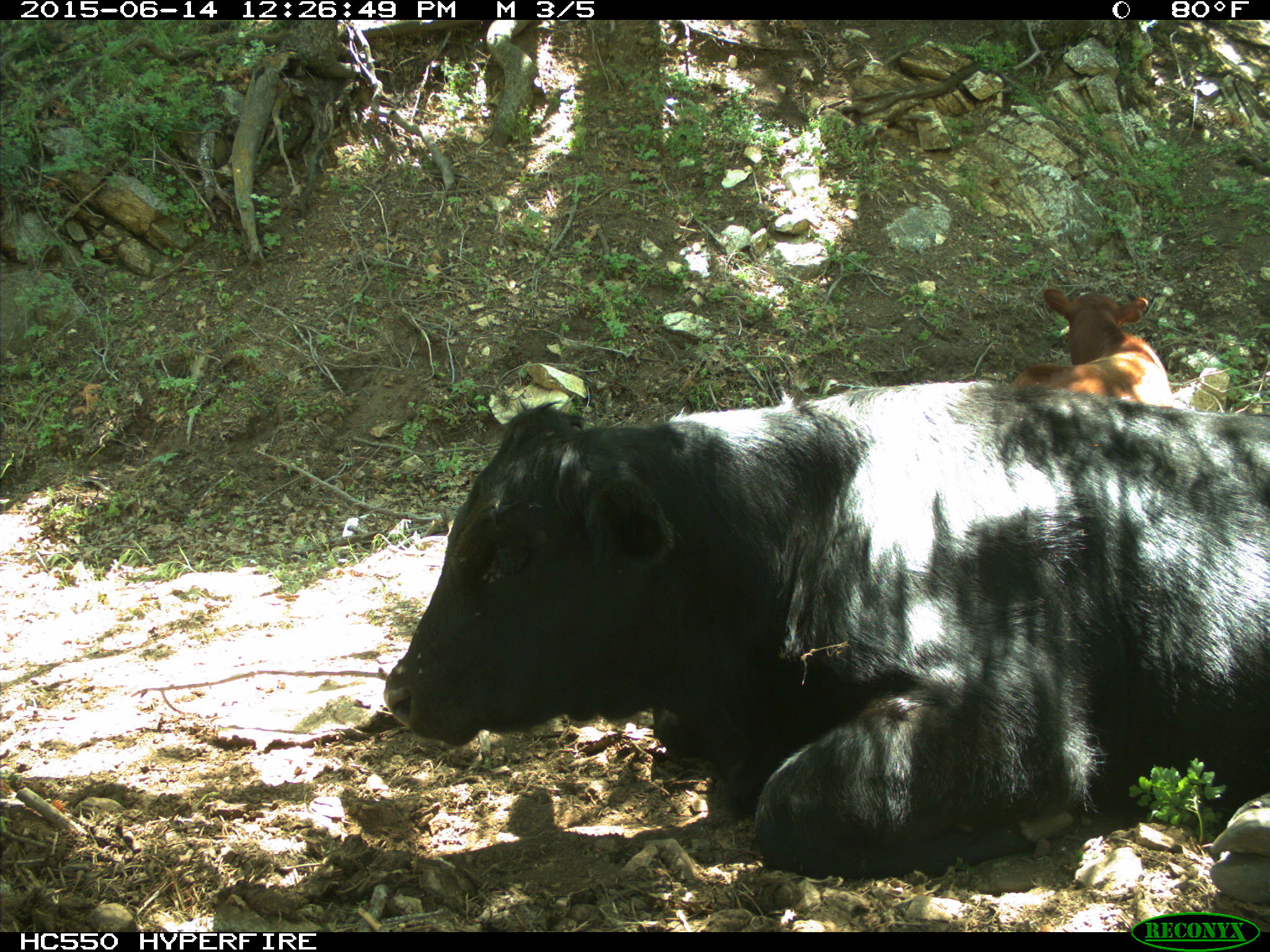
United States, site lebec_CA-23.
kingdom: Animalia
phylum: Chordata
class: Mammalia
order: Artiodactyla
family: Bovidae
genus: Bos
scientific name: Bos taurus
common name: domestic cow